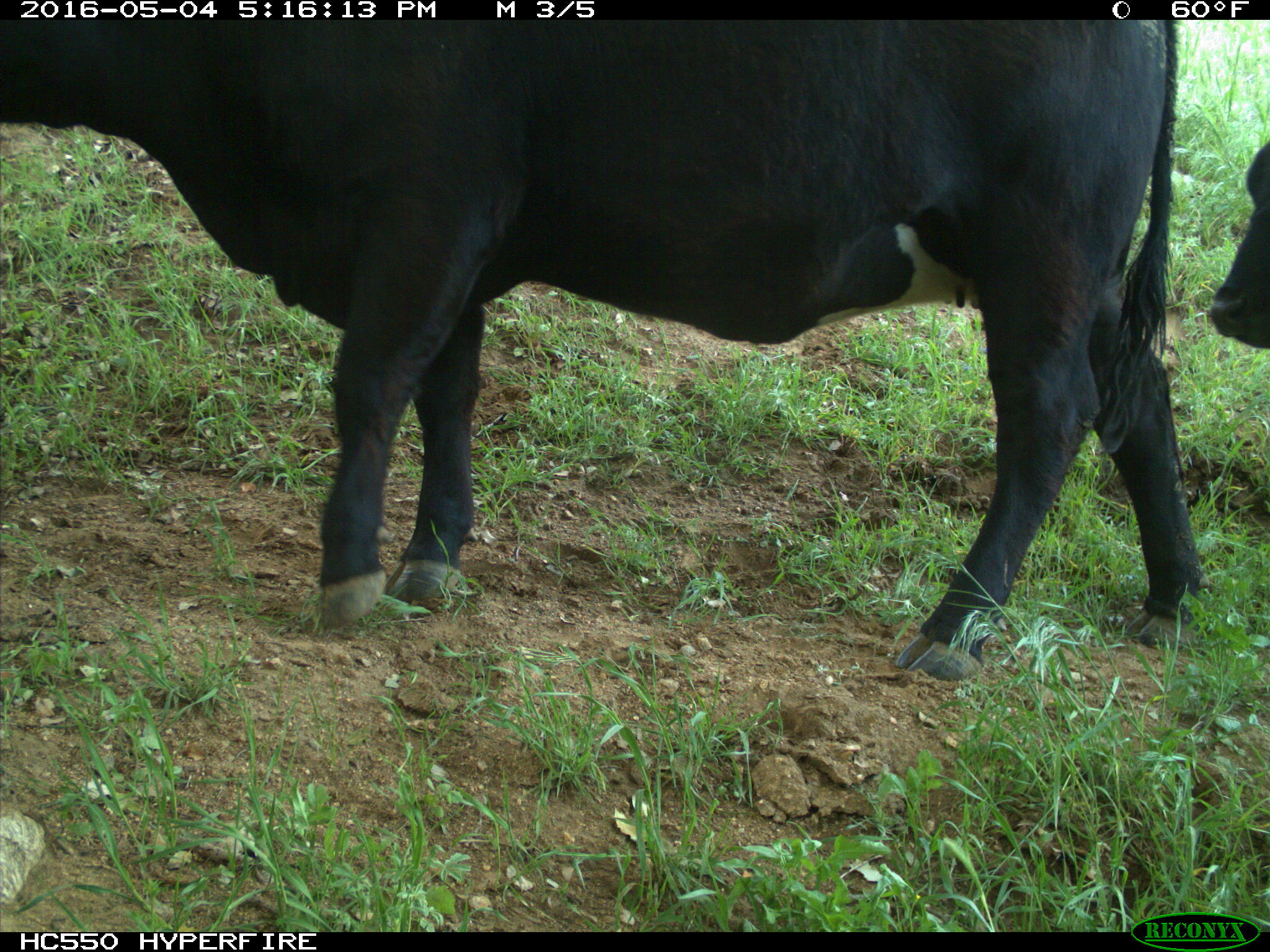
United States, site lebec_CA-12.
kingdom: Animalia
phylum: Chordata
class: Mammalia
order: Artiodactyla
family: Bovidae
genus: Bos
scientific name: Bos taurus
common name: domestic cow